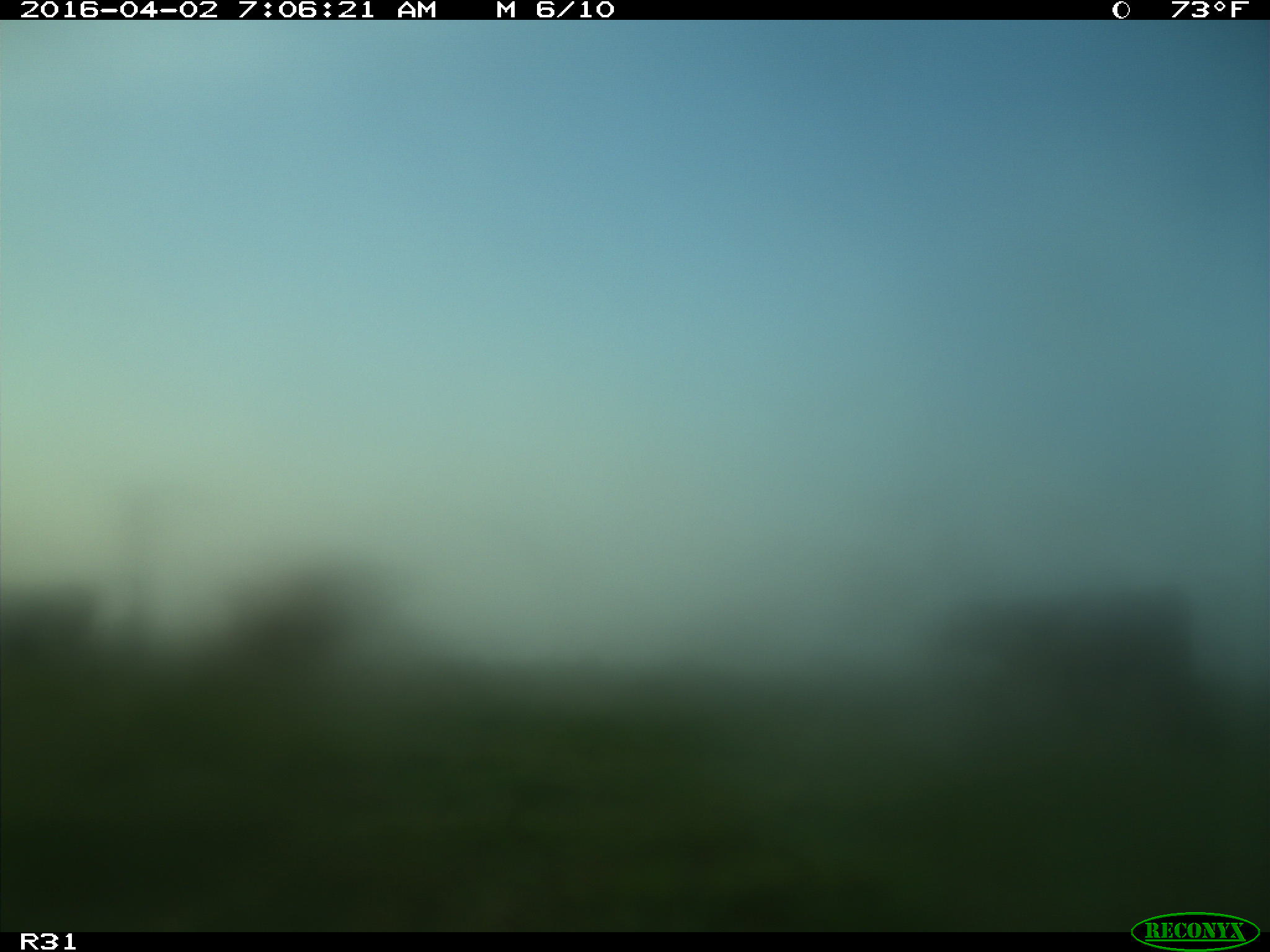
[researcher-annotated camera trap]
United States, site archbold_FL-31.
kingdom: Animalia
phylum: Chordata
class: Mammalia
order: Artiodactyla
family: Bovidae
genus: Bos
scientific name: Bos taurus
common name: domestic cow